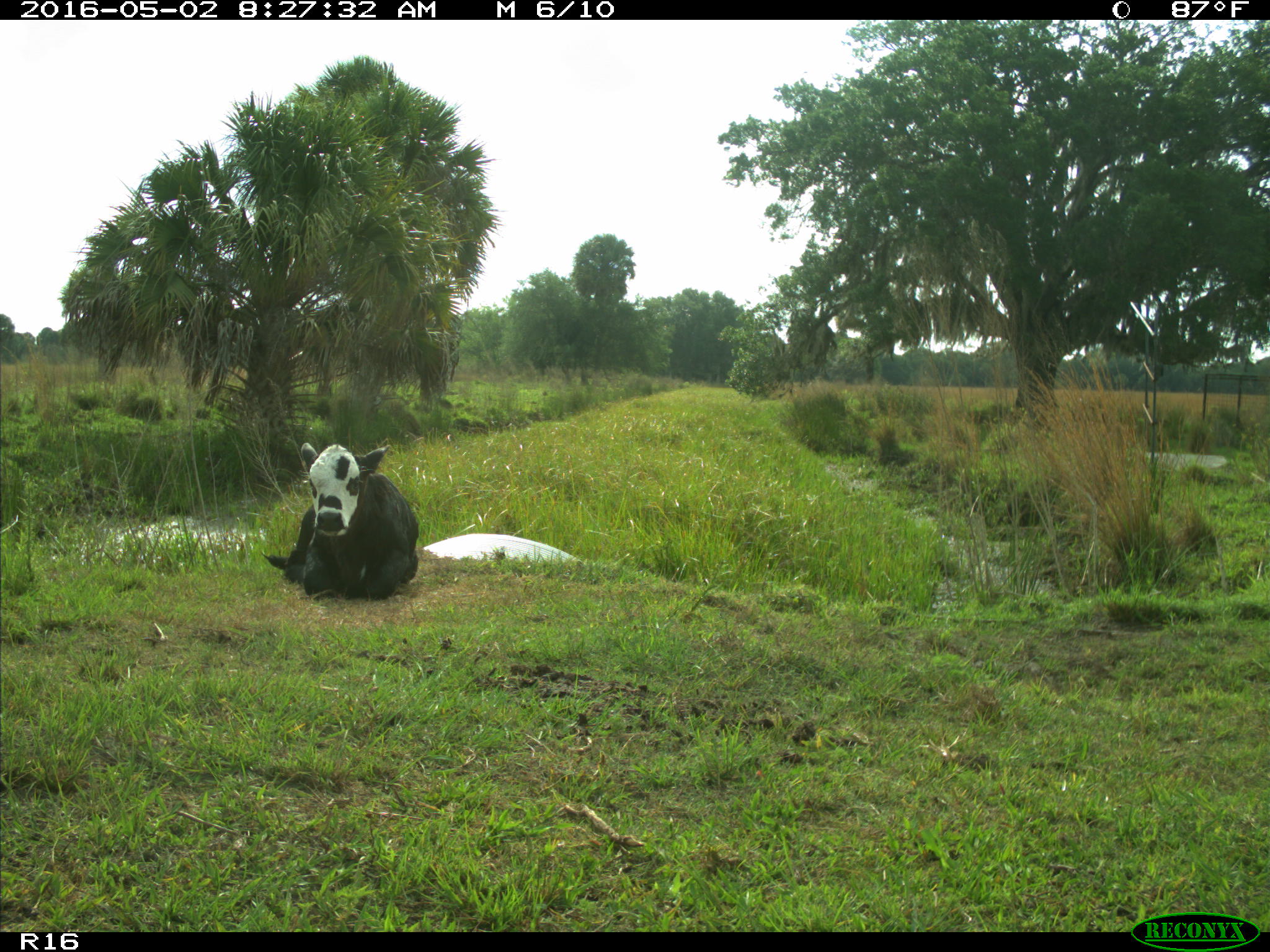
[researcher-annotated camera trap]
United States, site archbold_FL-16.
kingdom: Animalia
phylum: Chordata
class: Mammalia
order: Artiodactyla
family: Bovidae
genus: Bos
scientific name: Bos taurus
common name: domestic cow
Bos taurus (domestic cow).